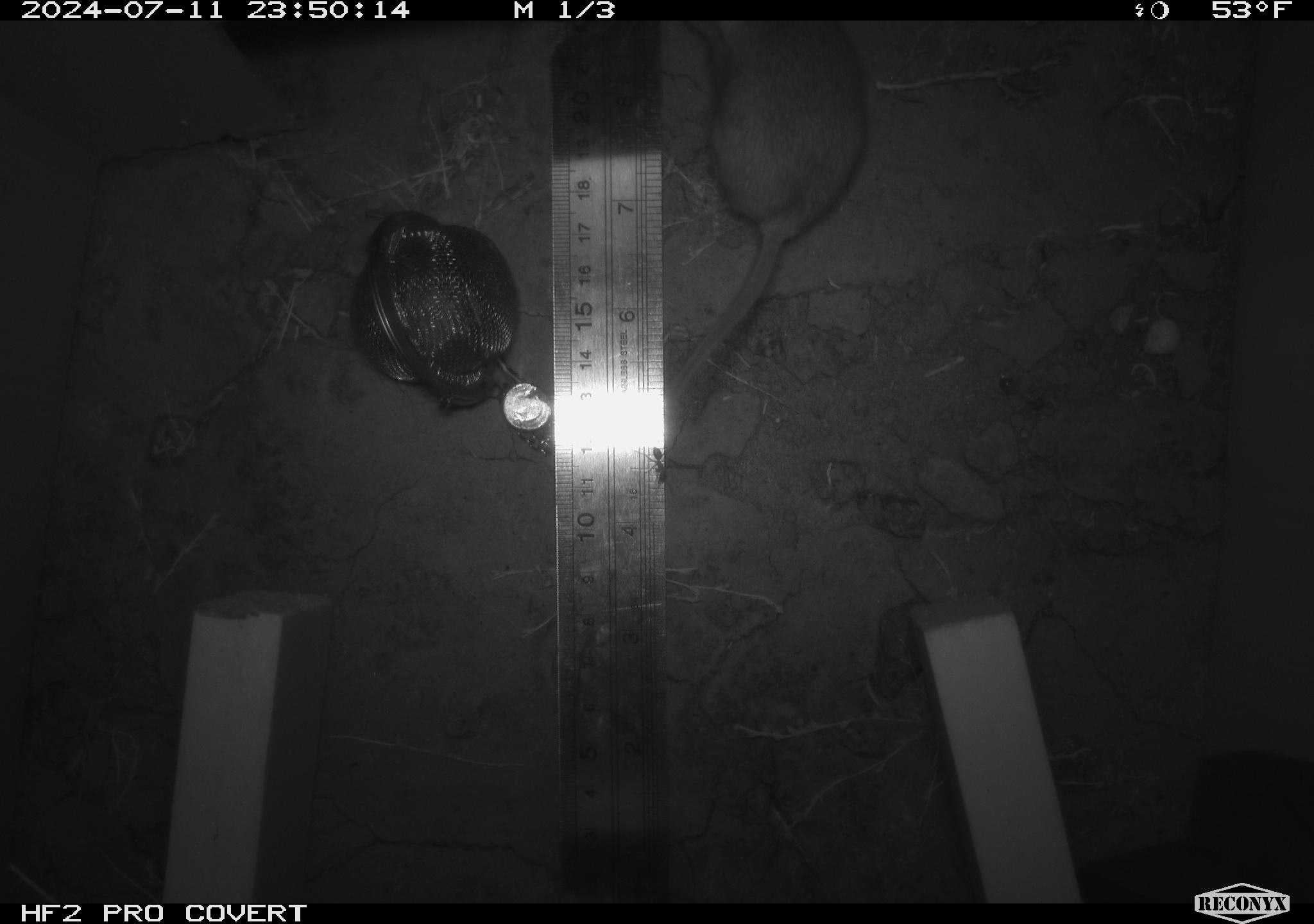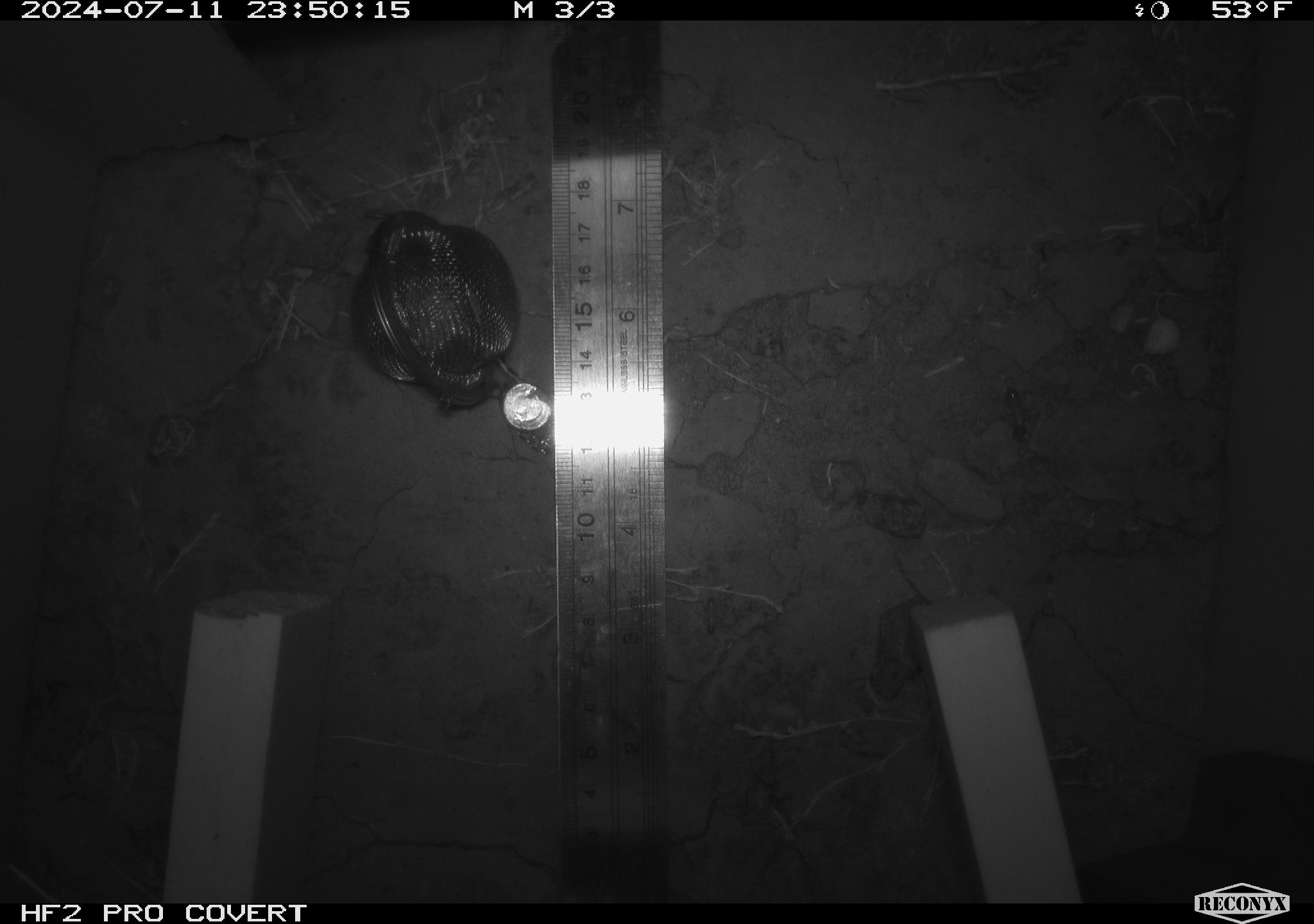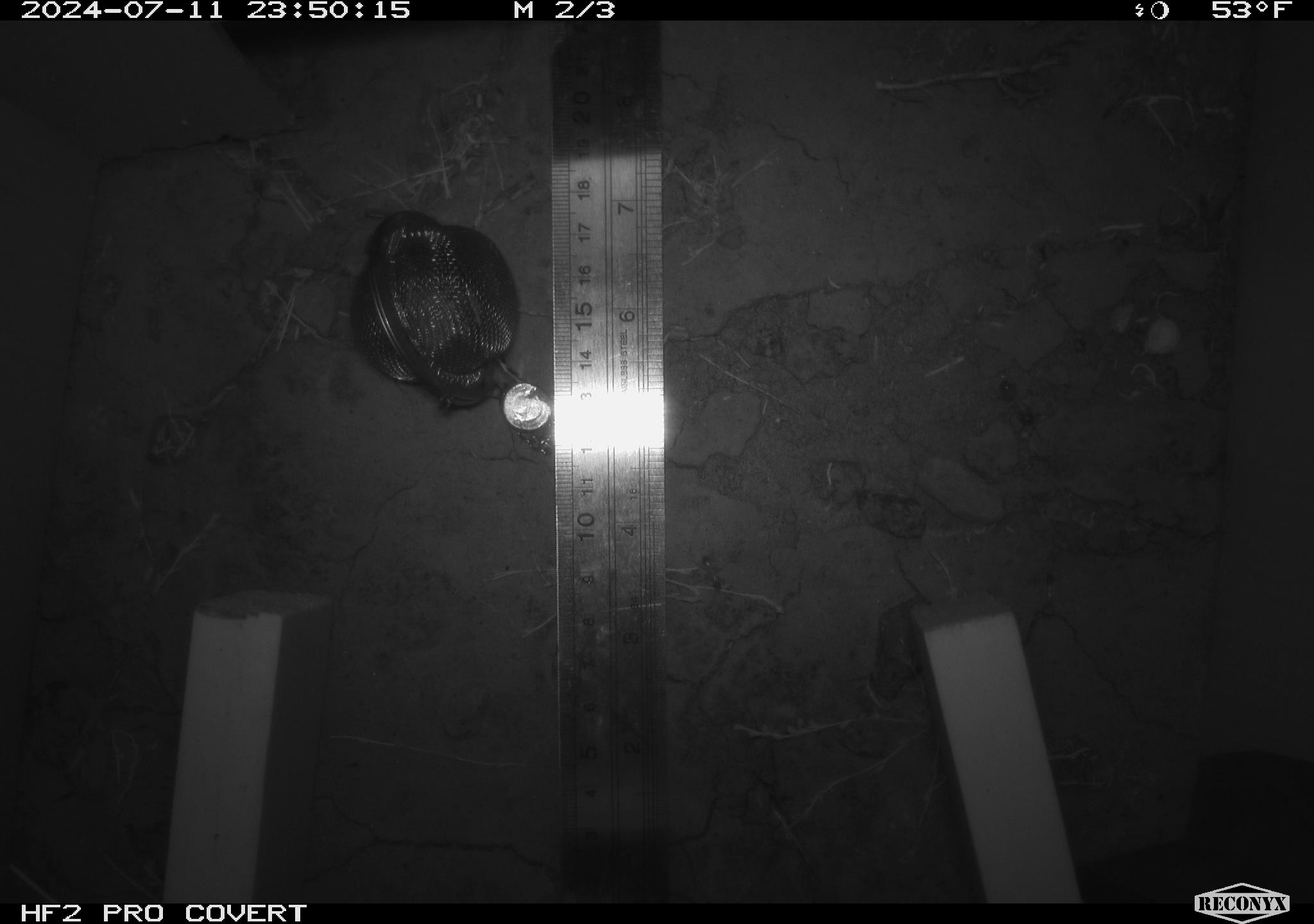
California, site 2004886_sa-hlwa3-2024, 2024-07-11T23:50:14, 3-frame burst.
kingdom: Animalia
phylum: Chordata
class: Mammalia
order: Rodentia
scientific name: Rodentia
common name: mouse species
Mouse species (Rodentia).